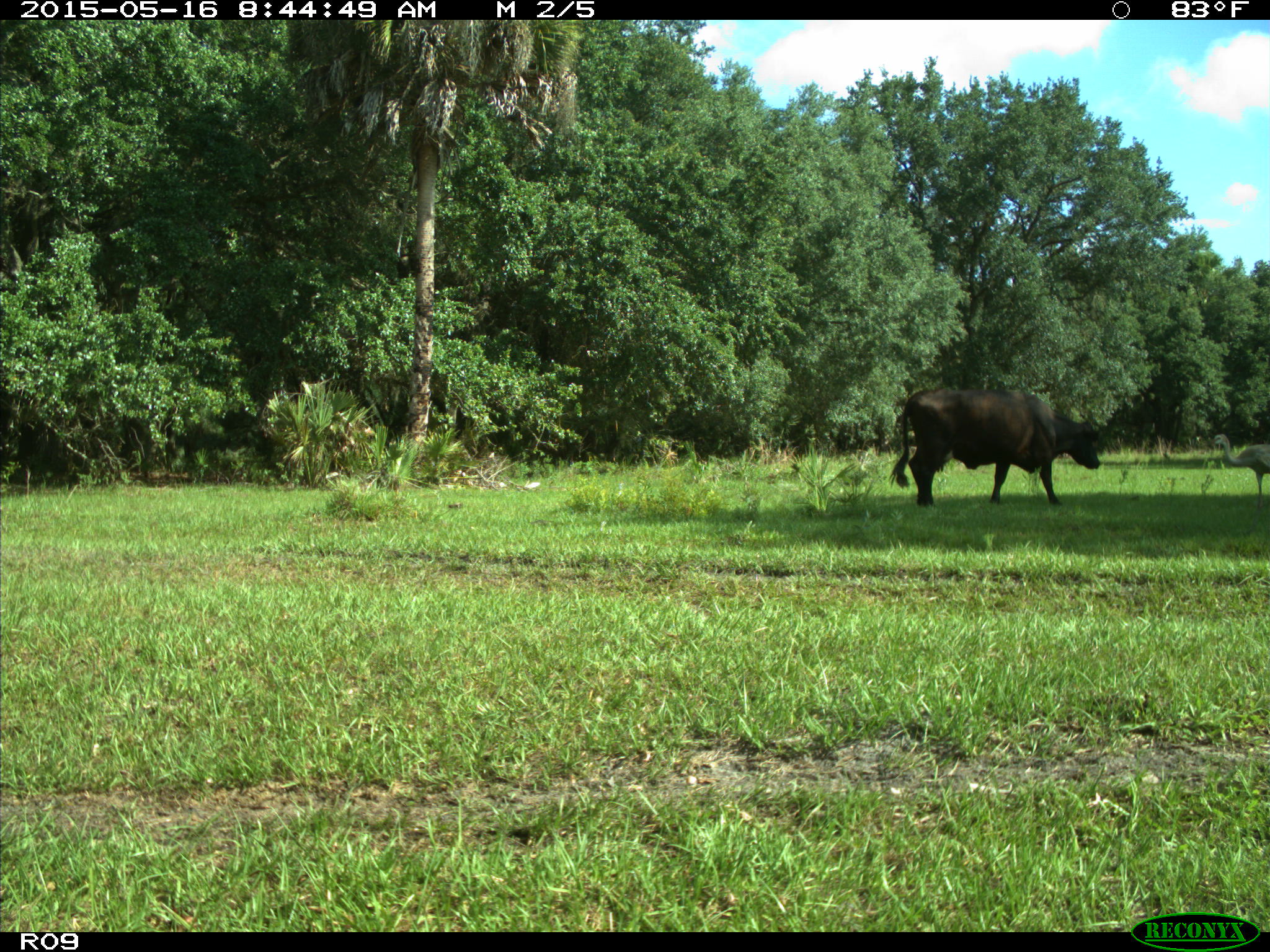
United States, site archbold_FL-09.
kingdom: Animalia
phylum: Chordata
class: Mammalia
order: Artiodactyla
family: Bovidae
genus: Bos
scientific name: Bos taurus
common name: domestic cow